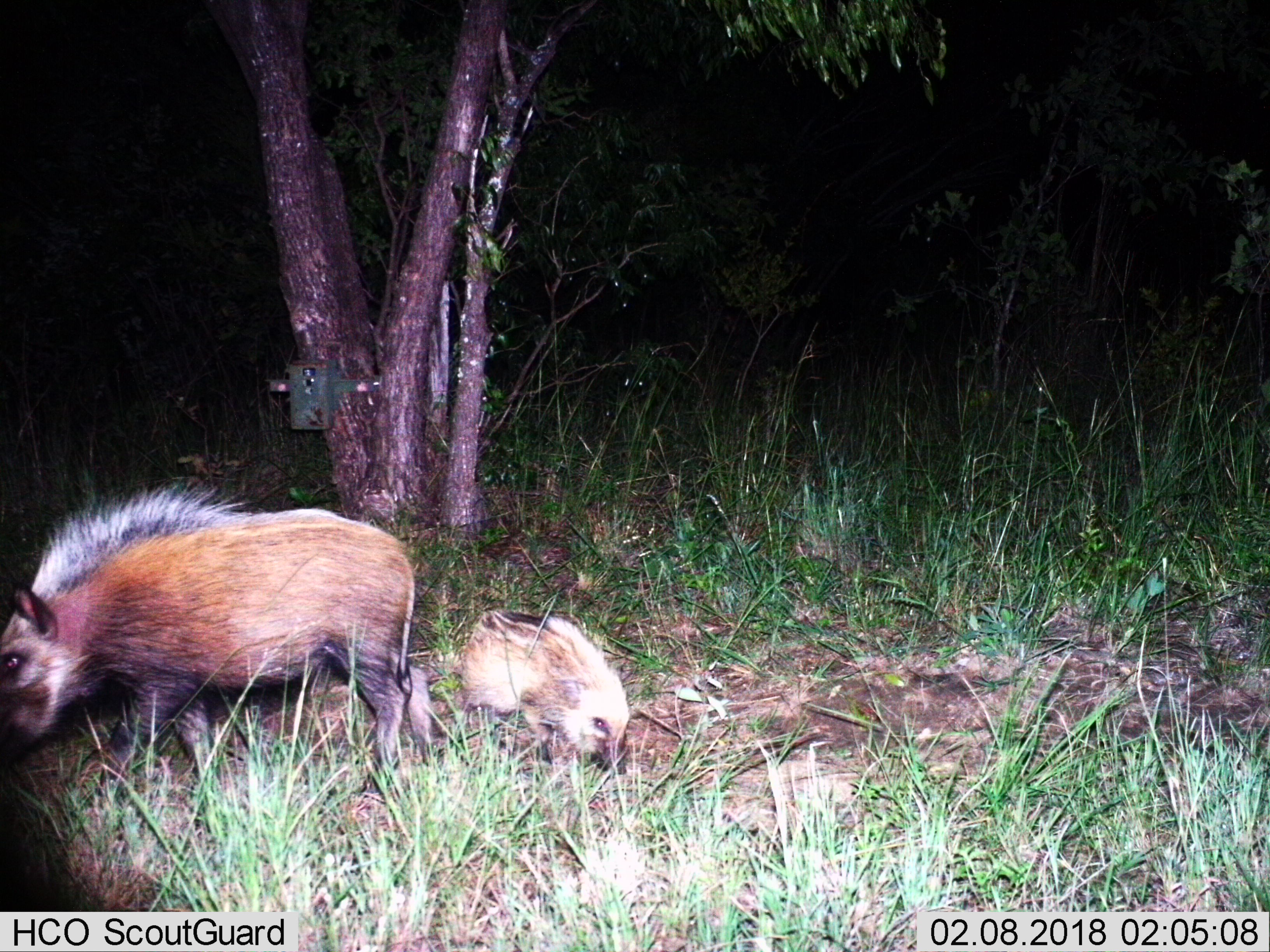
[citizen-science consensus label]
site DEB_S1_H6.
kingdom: Animalia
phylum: Chordata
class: Mammalia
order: Artiodactyla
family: Suidae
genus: Potamochoerus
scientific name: Potamochoerus larvatus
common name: bushpig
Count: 2.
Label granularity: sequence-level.